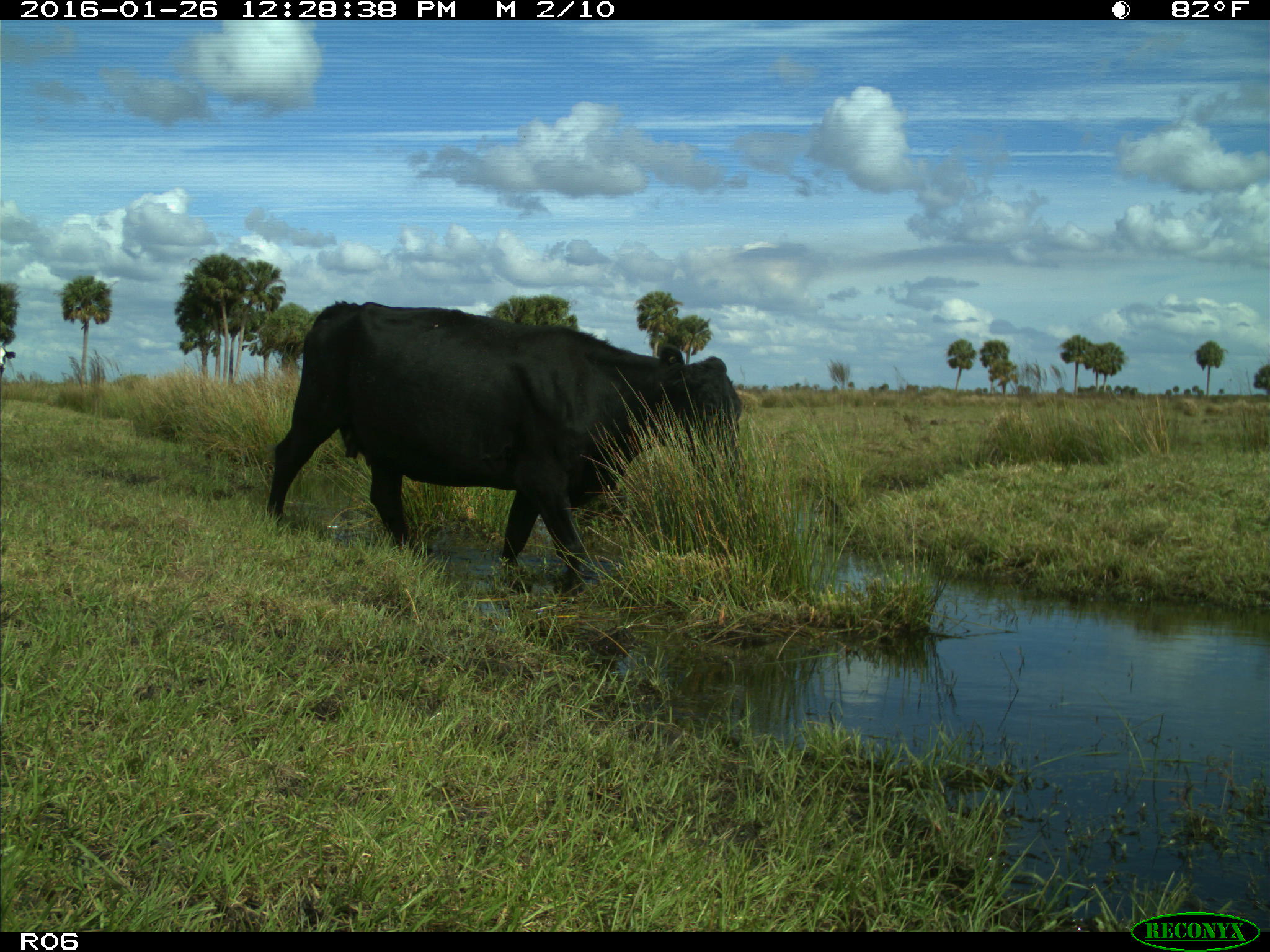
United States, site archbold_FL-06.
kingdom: Animalia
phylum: Chordata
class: Mammalia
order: Artiodactyla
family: Bovidae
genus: Bos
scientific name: Bos taurus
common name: domestic cow